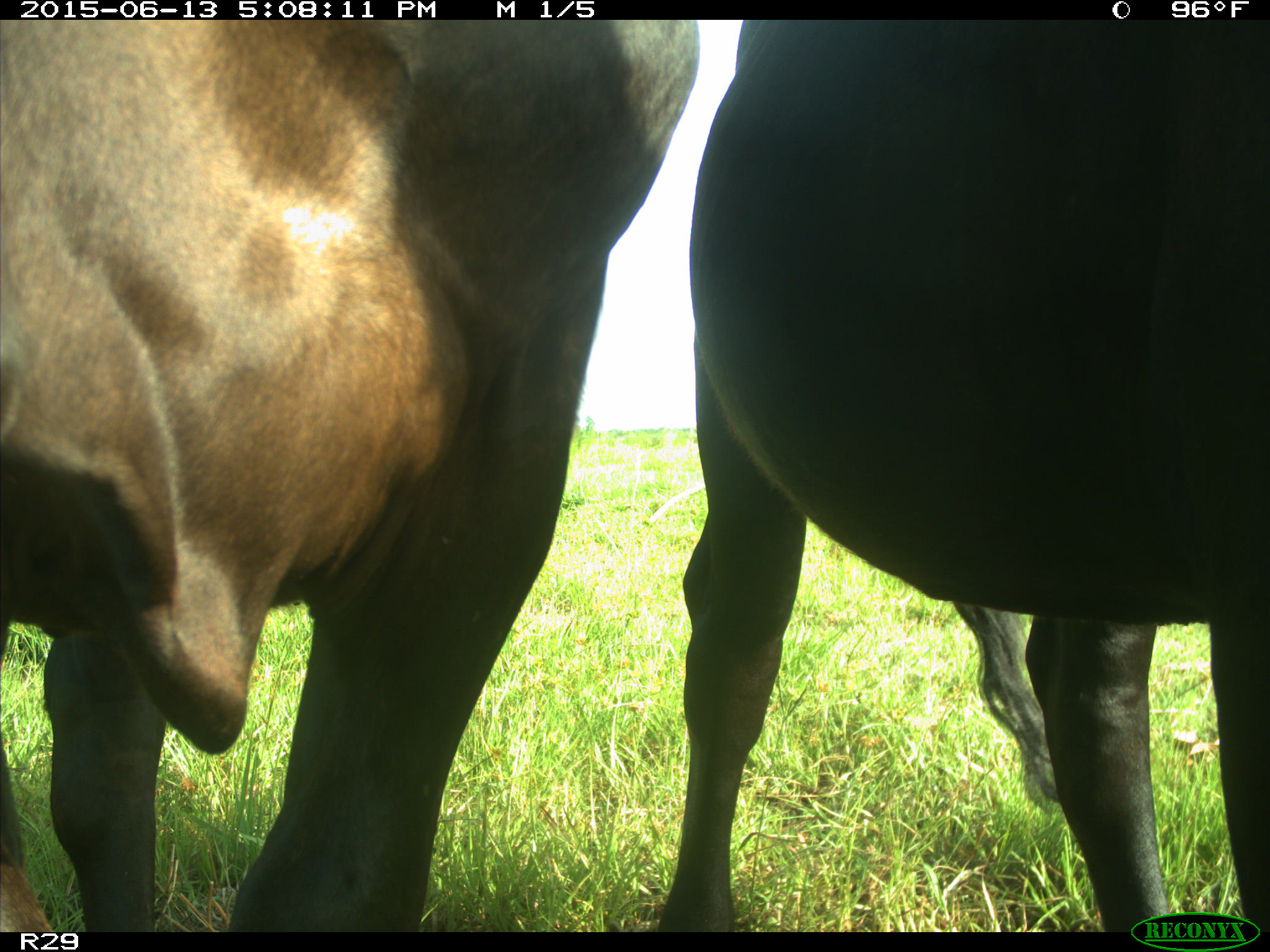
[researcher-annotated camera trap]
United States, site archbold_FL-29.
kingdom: Animalia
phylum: Chordata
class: Mammalia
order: Artiodactyla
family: Bovidae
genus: Bos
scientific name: Bos taurus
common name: domestic cow